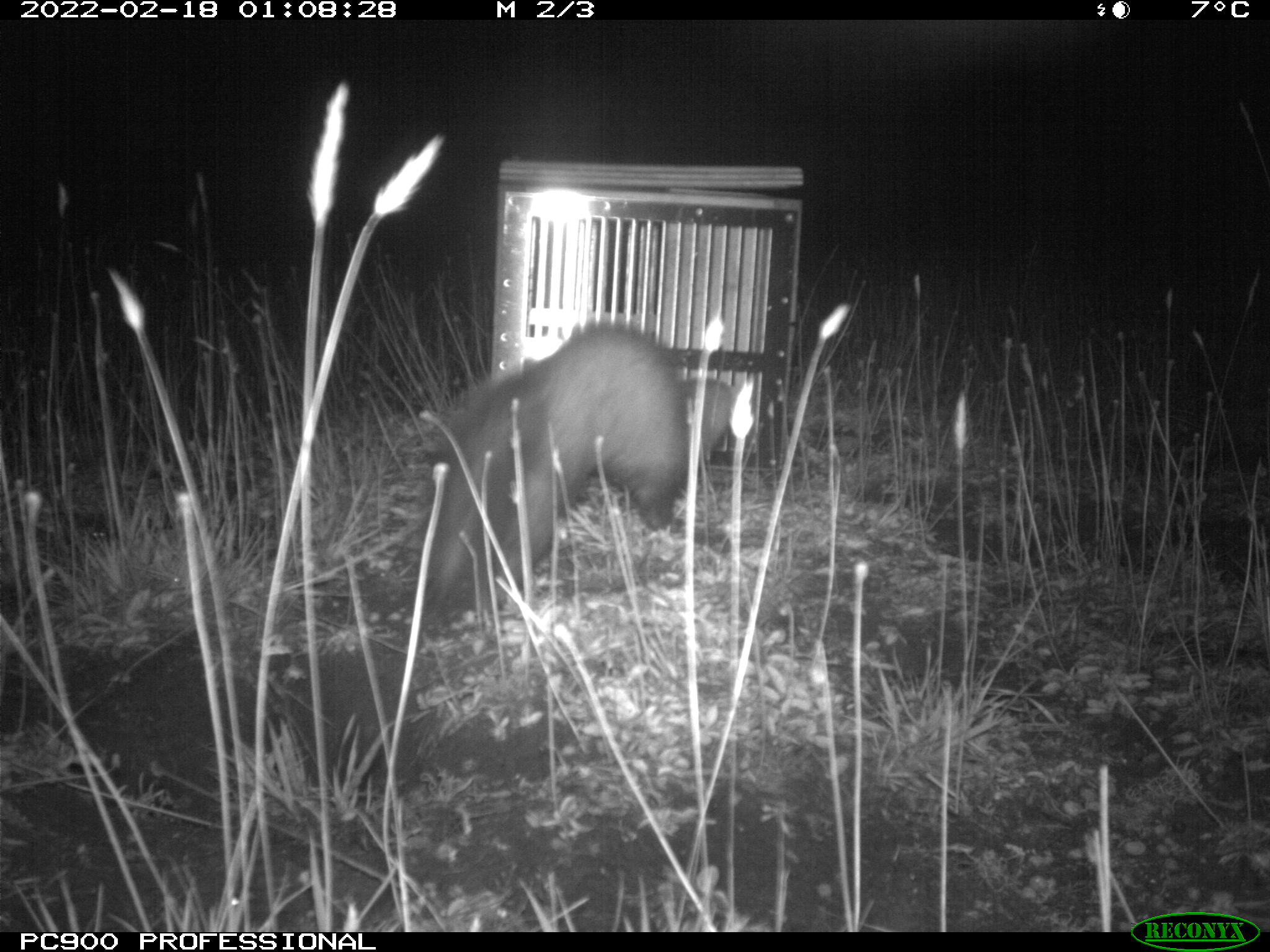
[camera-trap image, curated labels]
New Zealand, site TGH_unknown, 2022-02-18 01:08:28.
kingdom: Animalia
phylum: Chordata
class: Mammalia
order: Carnivora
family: Mustelidae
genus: Mustela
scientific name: Mustela furo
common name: ferret